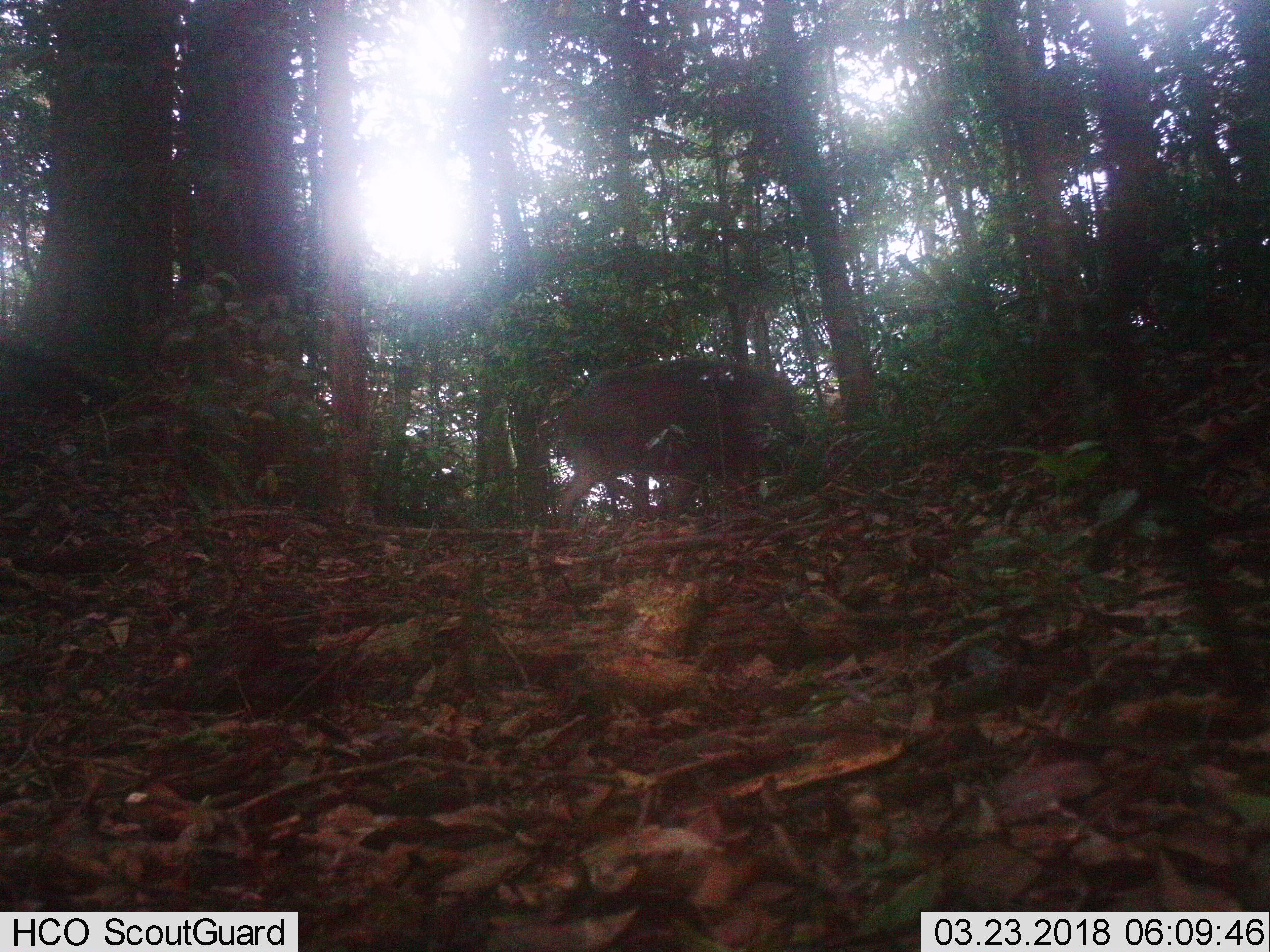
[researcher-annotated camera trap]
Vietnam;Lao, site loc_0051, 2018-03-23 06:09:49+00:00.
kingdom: Animalia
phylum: Chordata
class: Mammalia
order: Artiodactyla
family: Suidae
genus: Sus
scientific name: Sus scrofa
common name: eurasian wild pig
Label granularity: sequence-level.